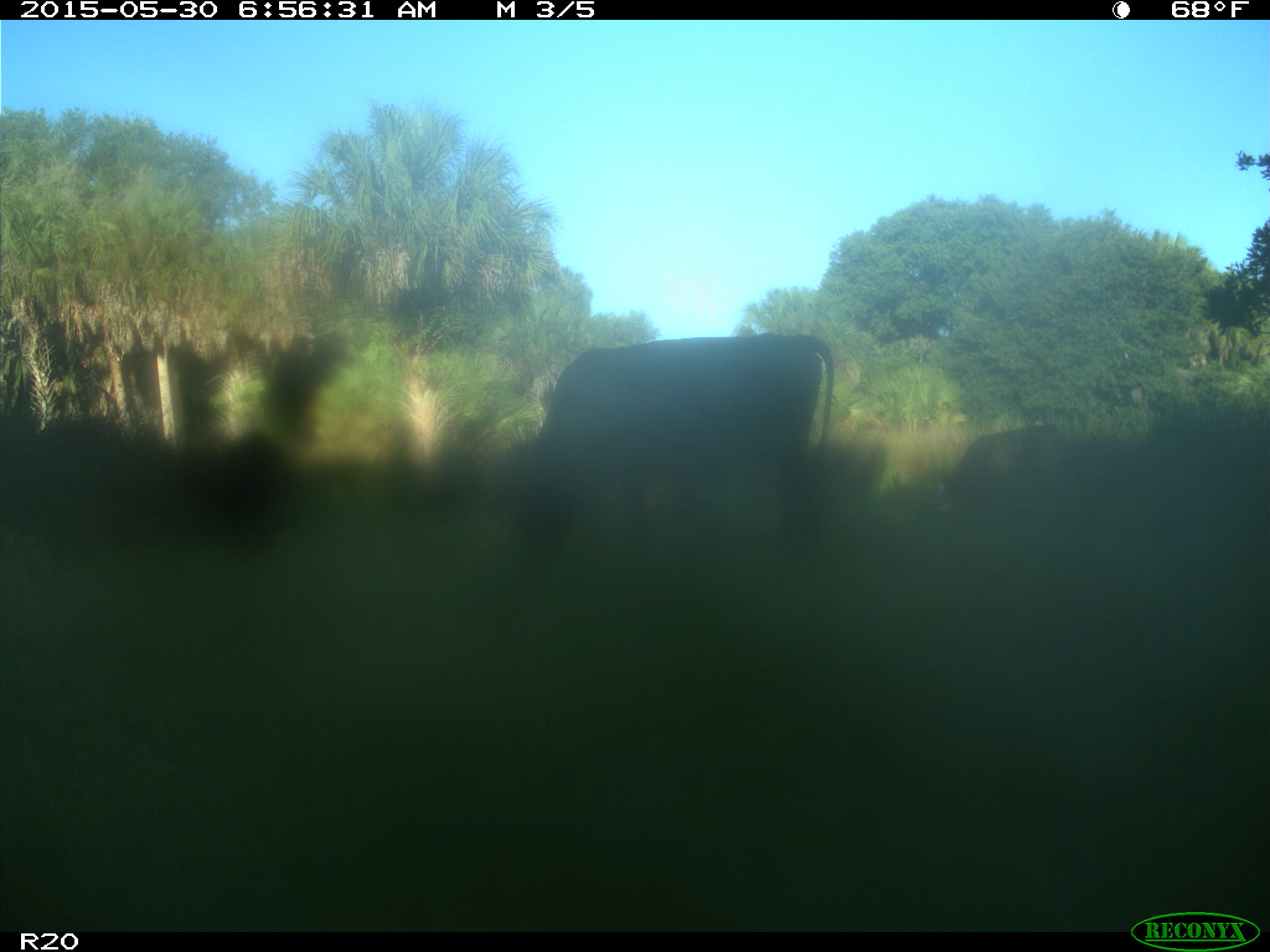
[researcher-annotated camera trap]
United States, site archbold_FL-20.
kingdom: Animalia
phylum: Chordata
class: Mammalia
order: Artiodactyla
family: Bovidae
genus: Bos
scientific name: Bos taurus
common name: domestic cow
Bos taurus (domestic cow).